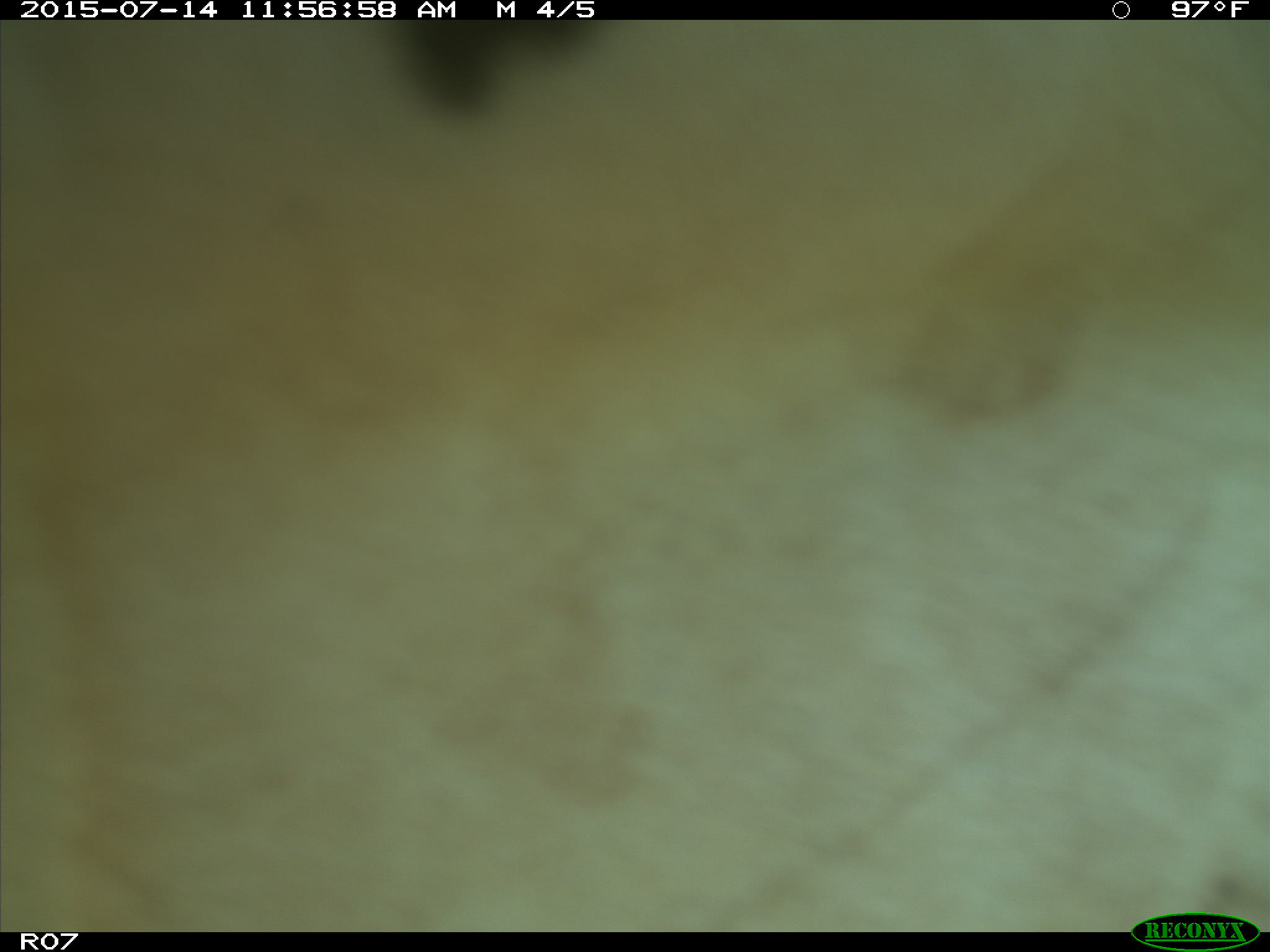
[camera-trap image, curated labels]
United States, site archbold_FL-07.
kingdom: Animalia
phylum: Chordata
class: Mammalia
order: Artiodactyla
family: Bovidae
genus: Bos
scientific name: Bos taurus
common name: domestic cow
Bos taurus (domestic cow).